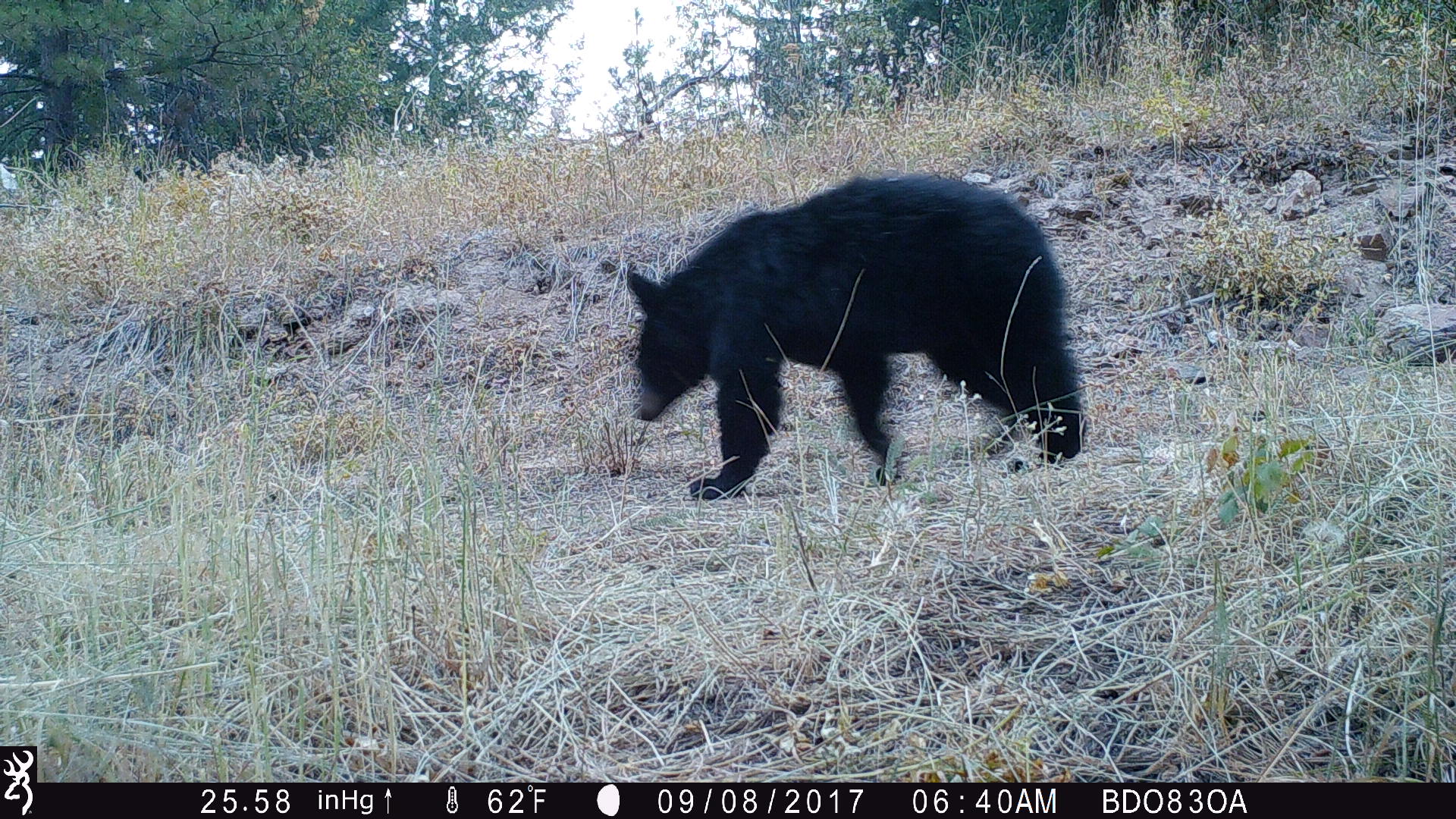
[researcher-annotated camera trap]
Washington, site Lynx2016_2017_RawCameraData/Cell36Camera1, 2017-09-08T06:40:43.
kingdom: Animalia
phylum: Chordata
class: Mammalia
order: Carnivora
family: Ursidae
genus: Ursus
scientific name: Ursus americanus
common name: american black bear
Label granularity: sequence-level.